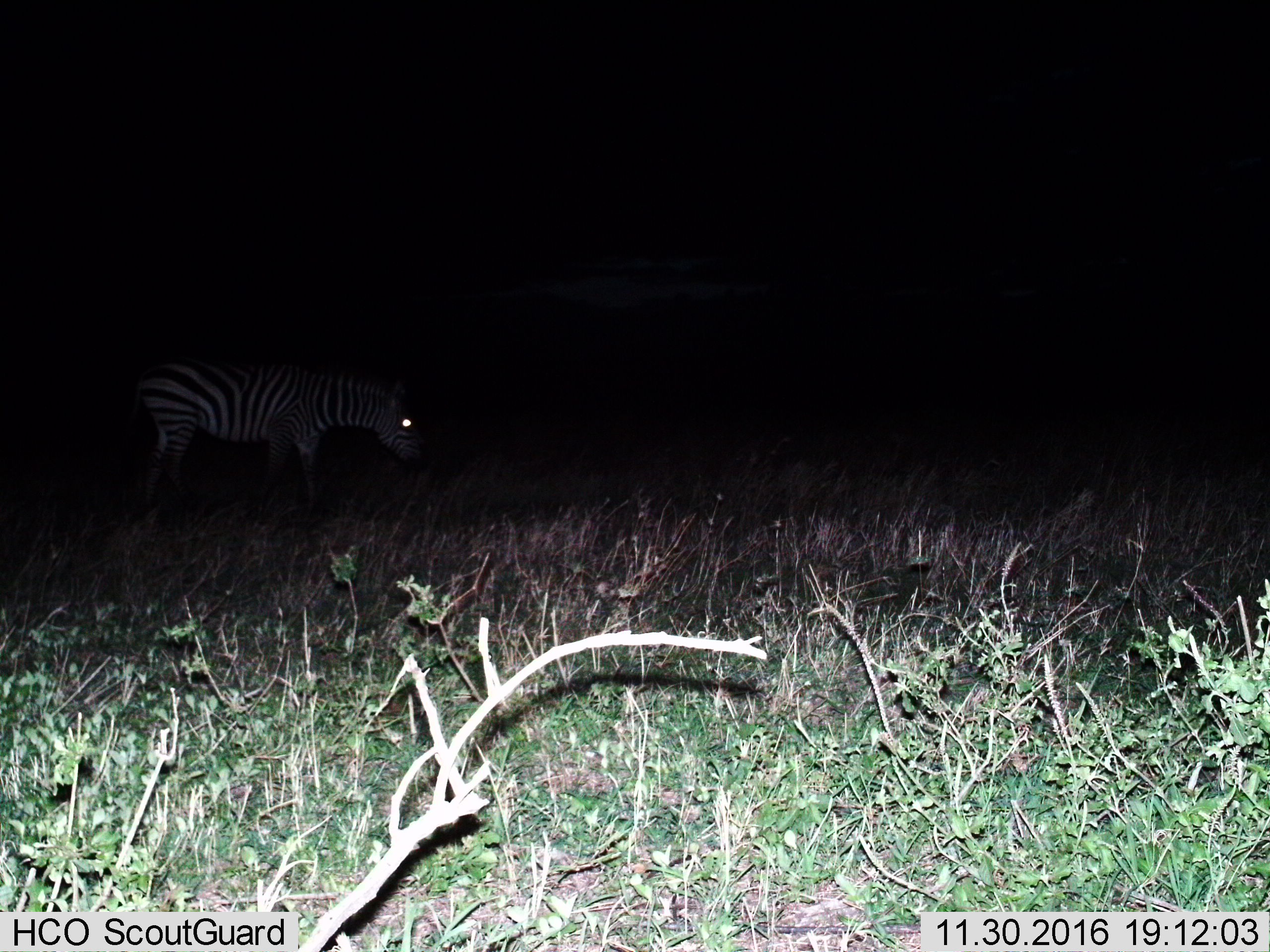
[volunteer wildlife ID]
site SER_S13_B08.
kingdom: Animalia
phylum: Chordata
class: Mammalia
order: Perissodactyla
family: Equidae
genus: Equus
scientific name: Equus quagga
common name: plains zebra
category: zebraplains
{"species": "zebraplains (plains zebra) (Equus quagga)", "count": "1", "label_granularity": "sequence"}